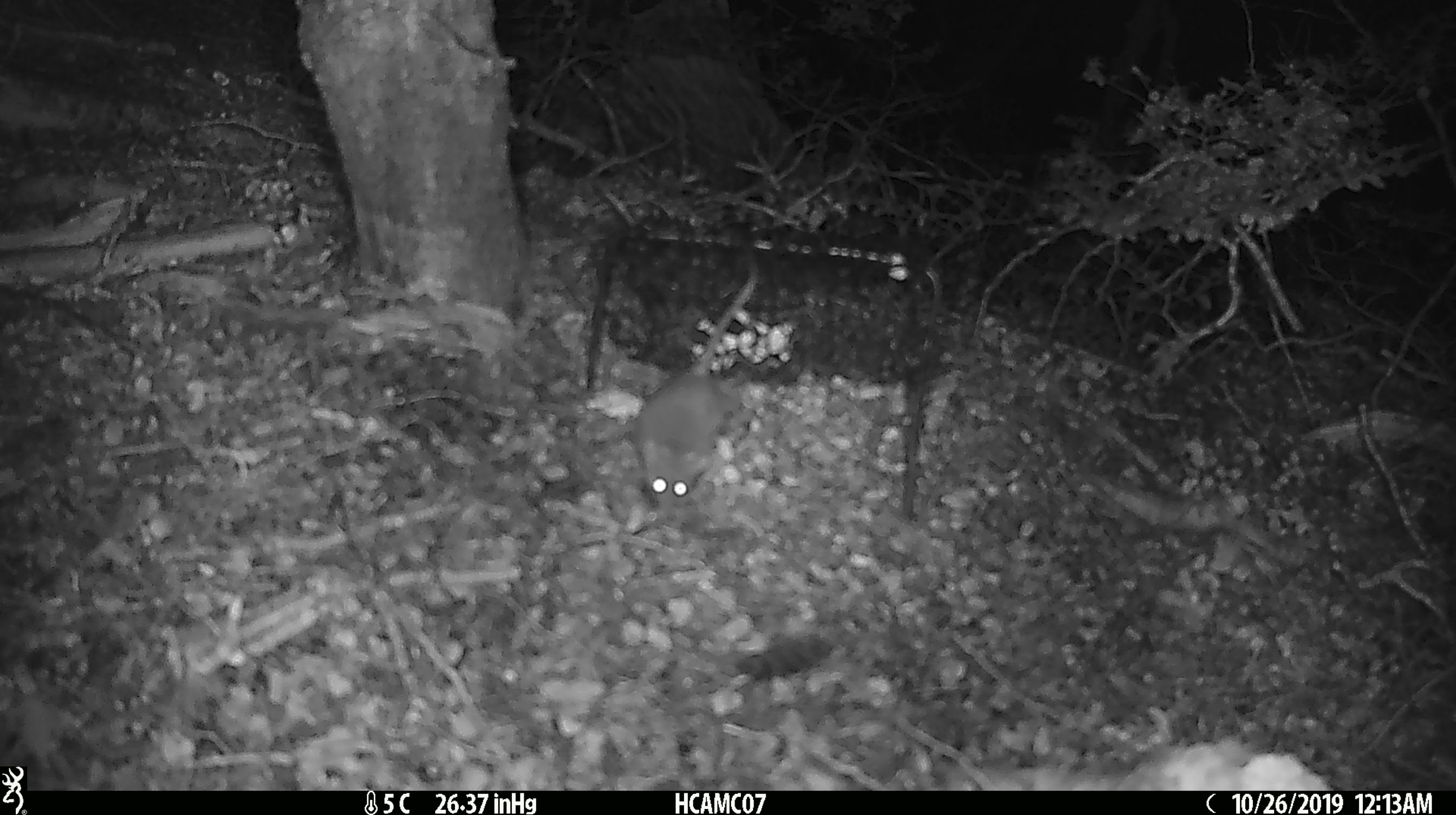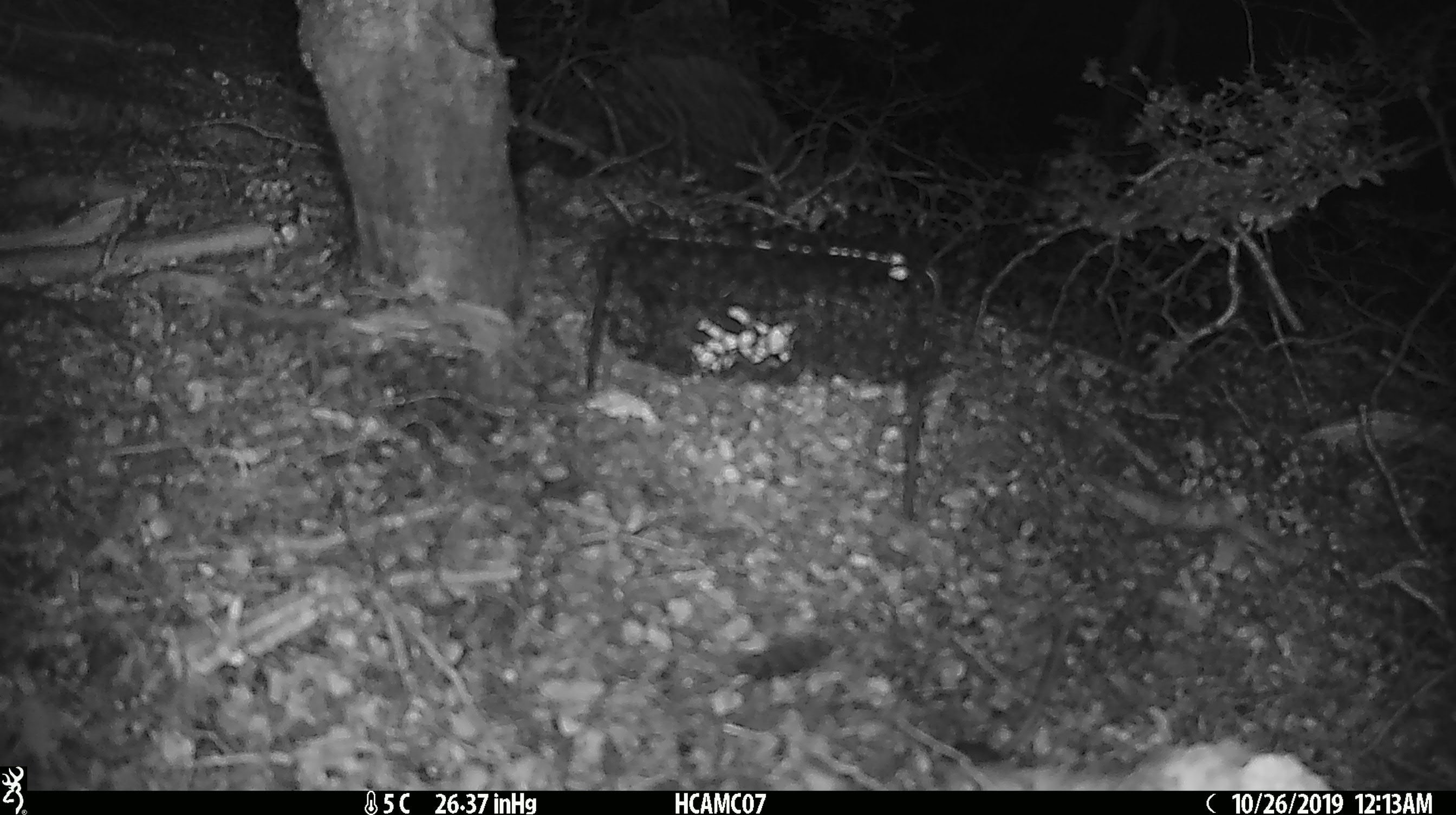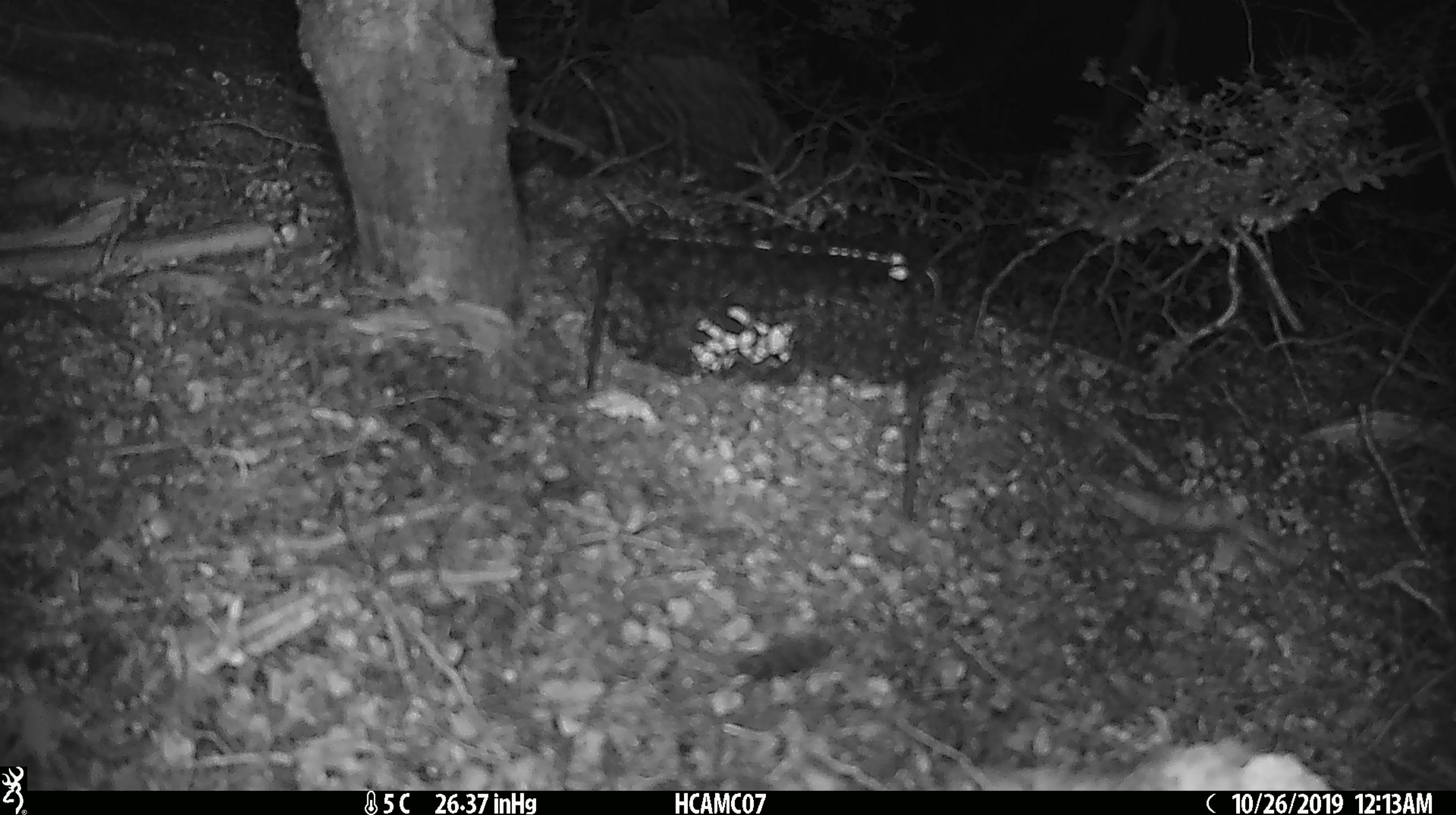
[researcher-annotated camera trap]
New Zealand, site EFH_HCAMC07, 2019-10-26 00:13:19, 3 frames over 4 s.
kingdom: Animalia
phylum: Chordata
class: Mammalia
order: Rodentia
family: Muridae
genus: Mus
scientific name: Mus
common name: mouse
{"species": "mouse (Mus)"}